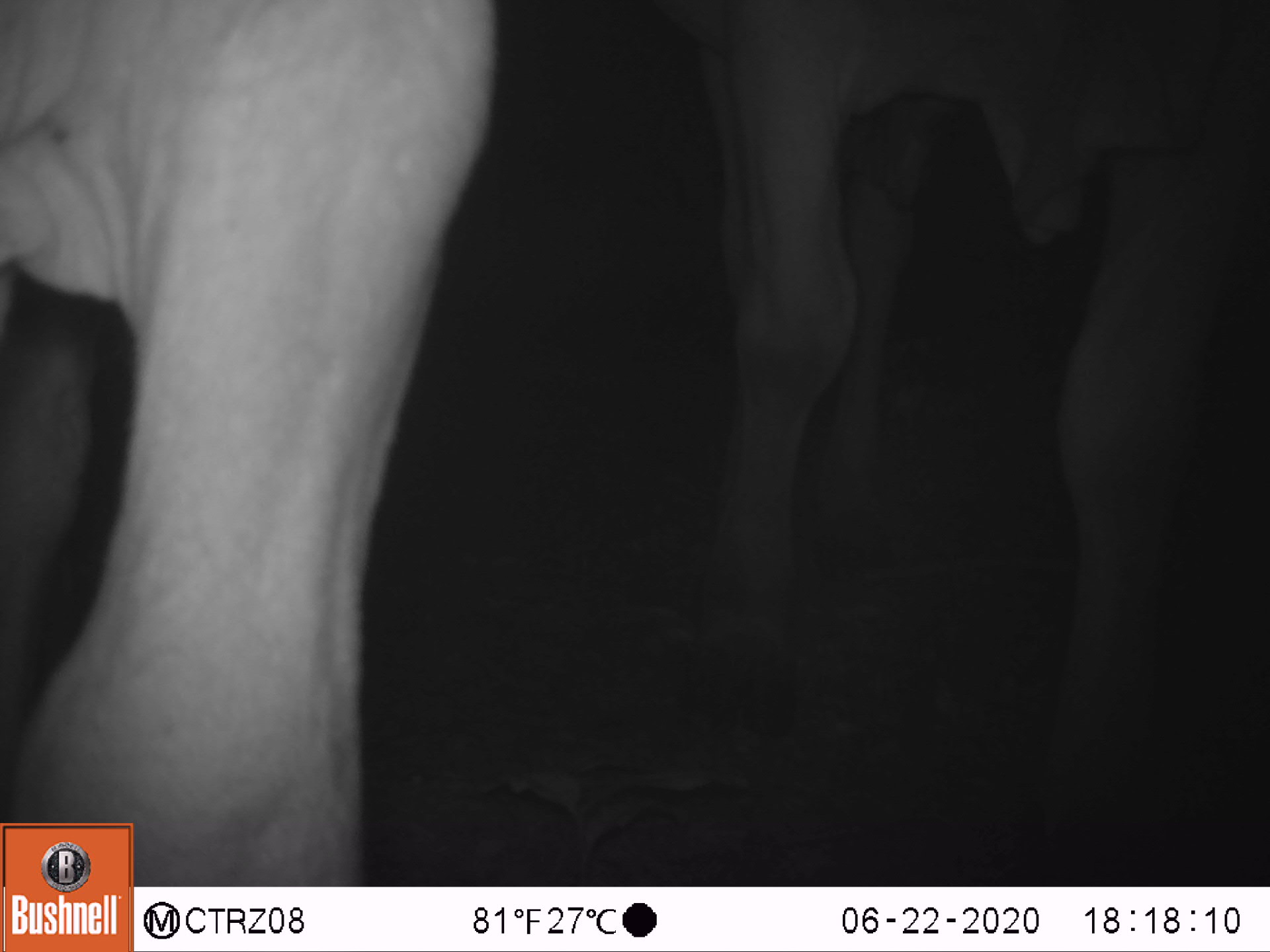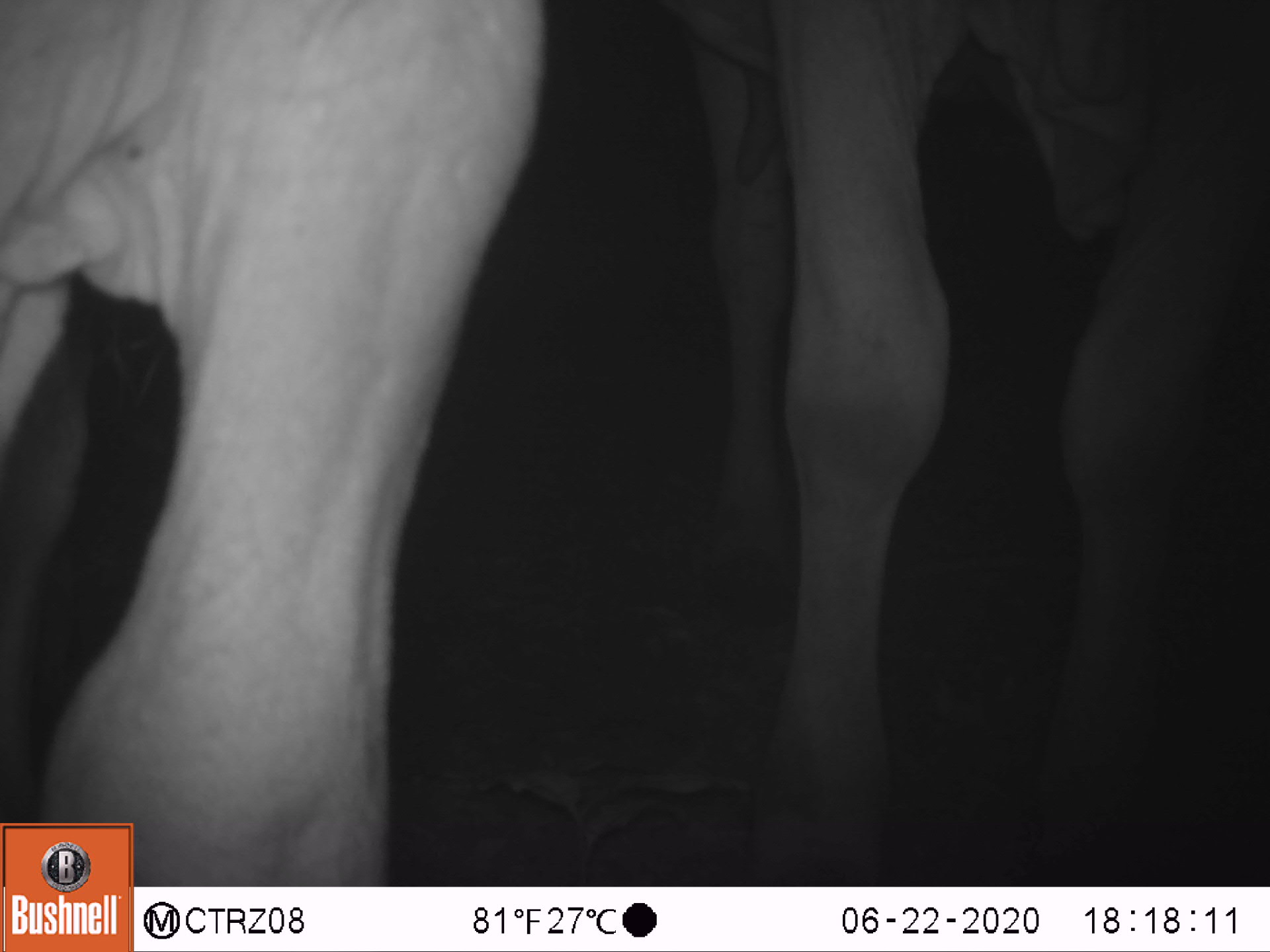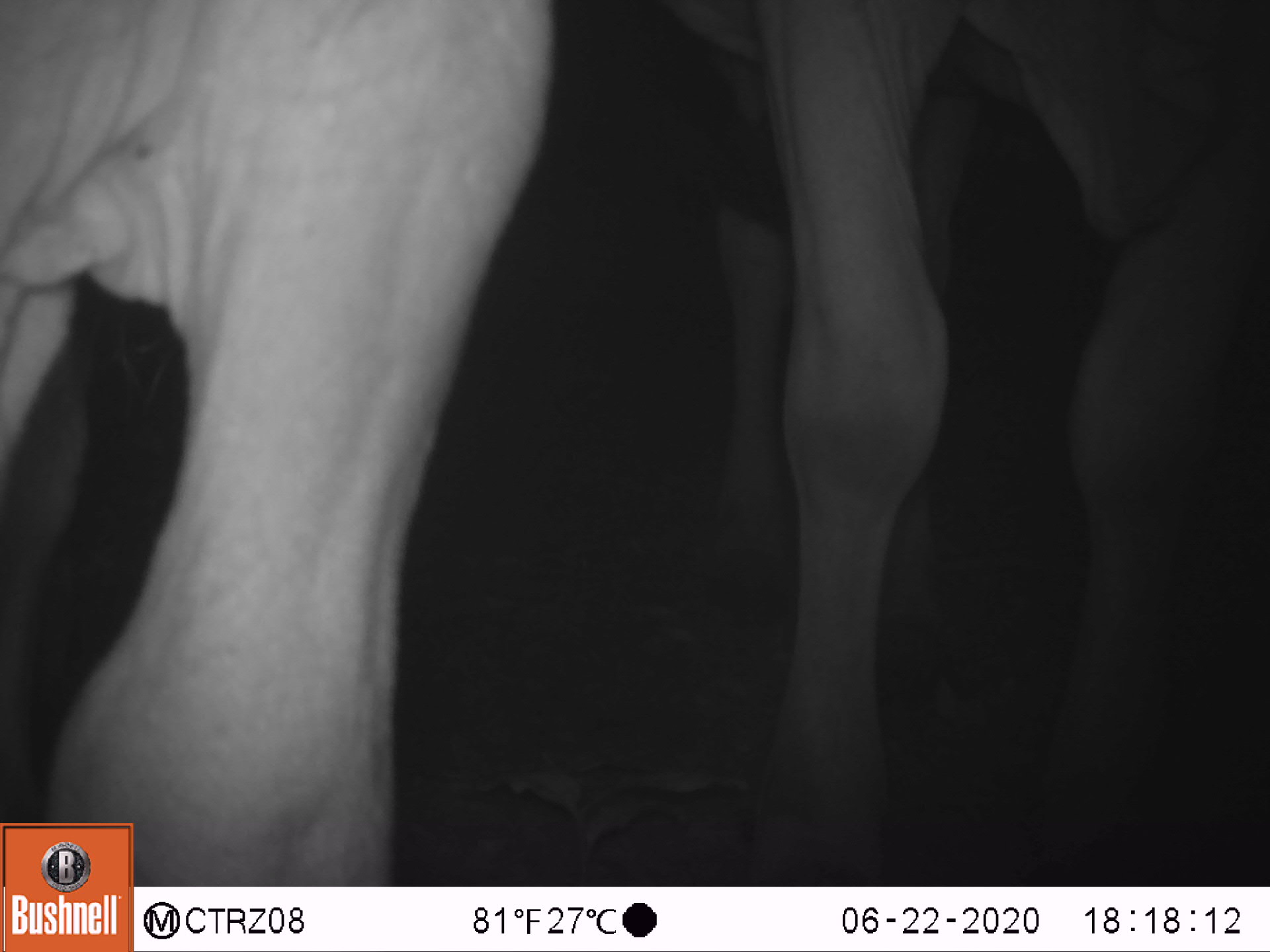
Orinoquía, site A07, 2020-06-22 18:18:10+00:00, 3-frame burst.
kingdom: Animalia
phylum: Chordata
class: Mammalia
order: Artiodactyla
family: Bovidae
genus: Bos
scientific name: Bos taurus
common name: cow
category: cattle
Cattle (cow) (Bos taurus).